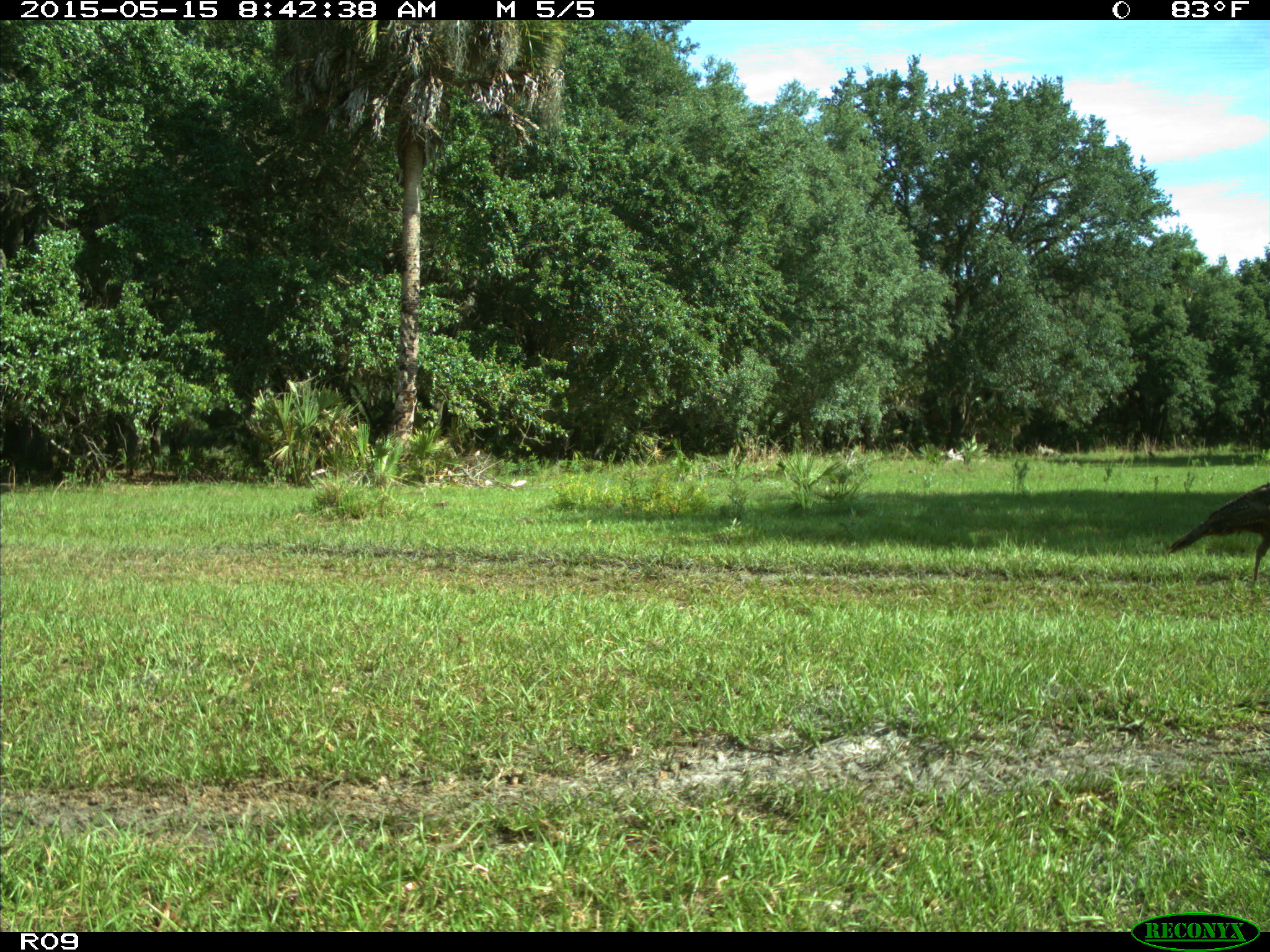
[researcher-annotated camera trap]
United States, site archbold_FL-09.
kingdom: Animalia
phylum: Chordata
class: Aves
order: Galliformes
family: Phasianidae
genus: Meleagris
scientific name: Meleagris gallopavo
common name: wild turkey